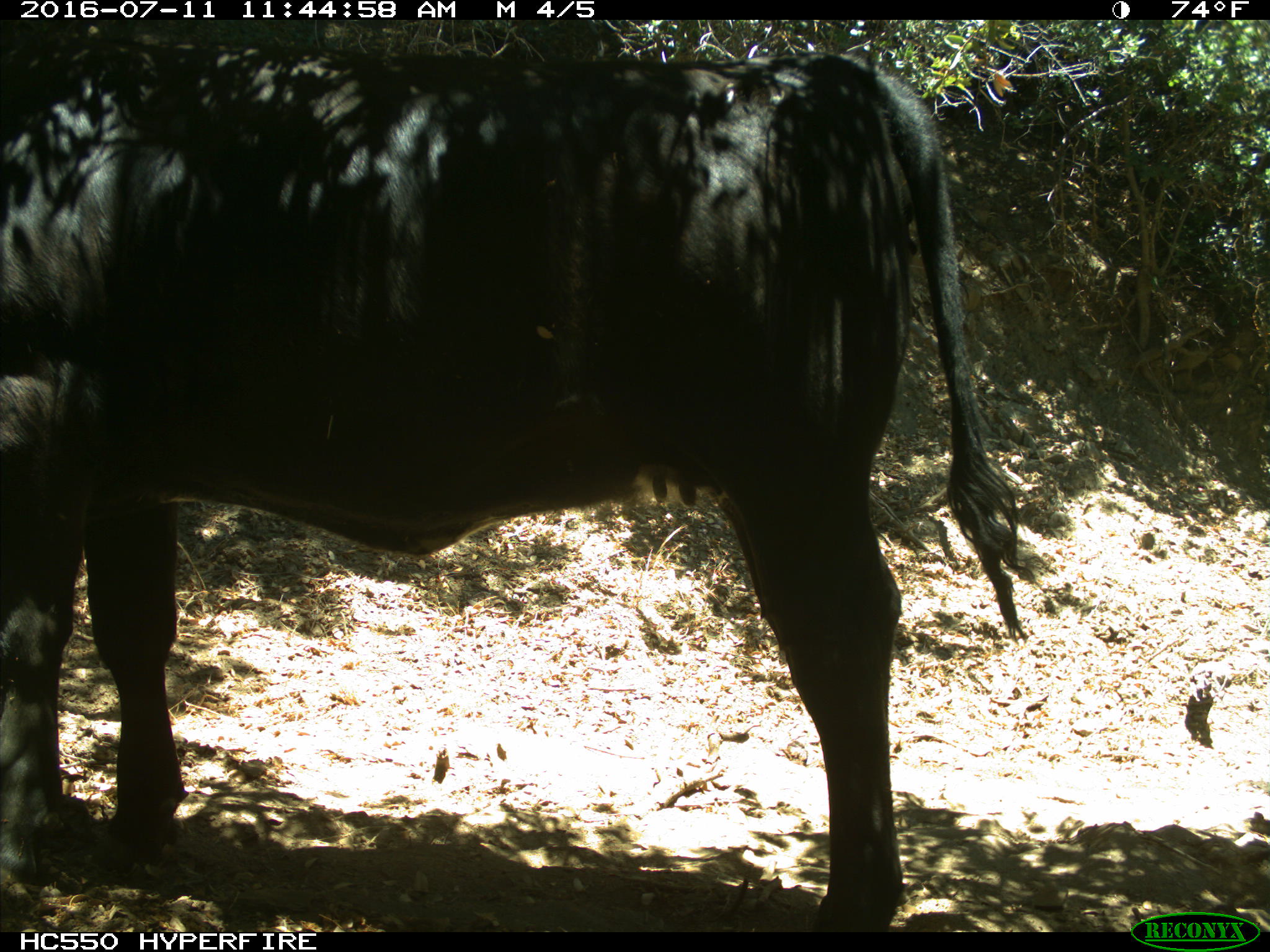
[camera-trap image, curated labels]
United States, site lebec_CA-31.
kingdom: Animalia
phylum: Chordata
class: Mammalia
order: Artiodactyla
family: Bovidae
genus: Bos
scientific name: Bos taurus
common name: domestic cow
Bos taurus (domestic cow).